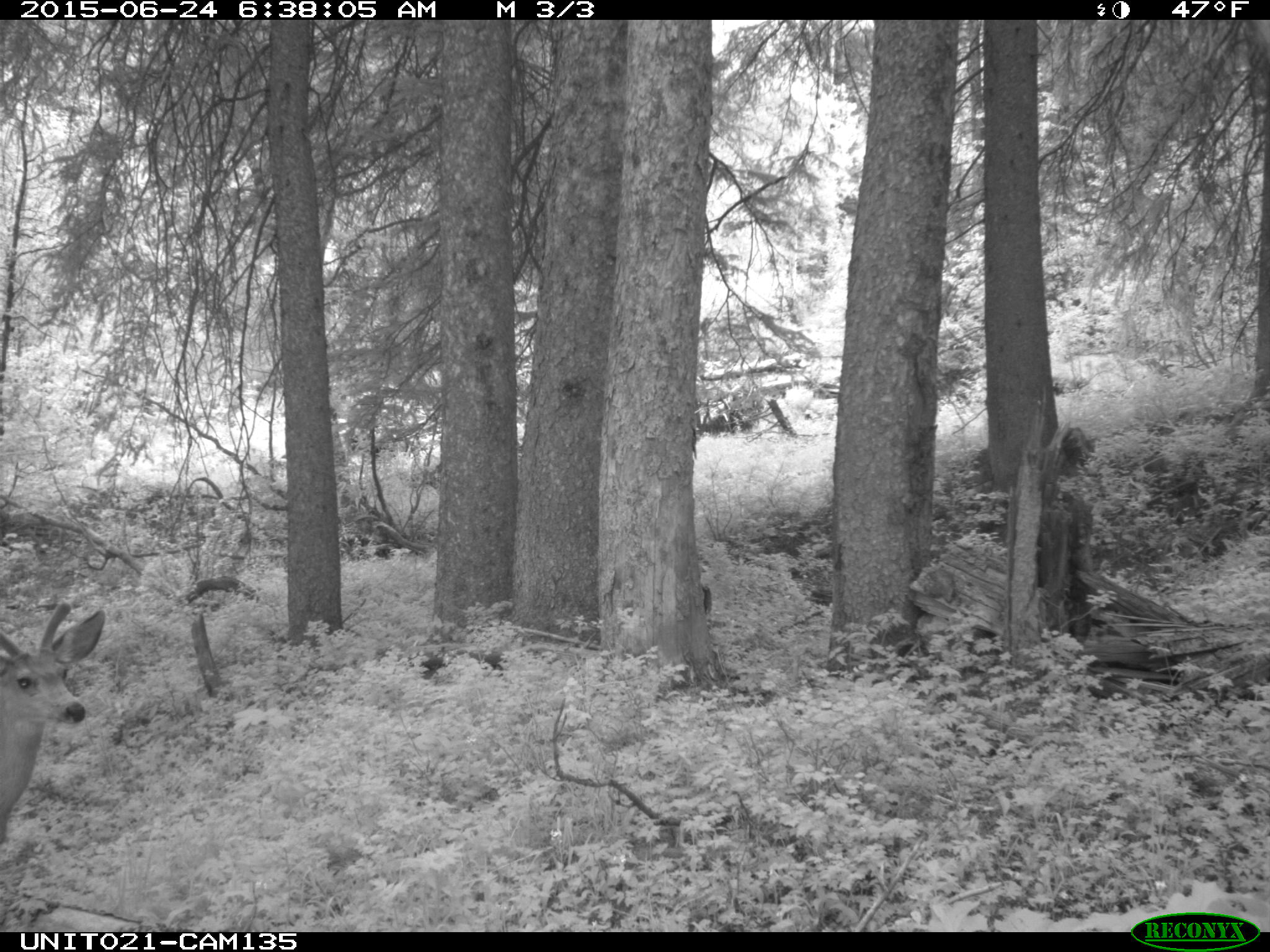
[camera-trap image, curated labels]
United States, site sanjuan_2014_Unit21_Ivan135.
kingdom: Animalia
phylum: Chordata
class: Mammalia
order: Artiodactyla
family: Cervidae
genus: Odocoileus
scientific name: Odocoileus hemionus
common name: mule deer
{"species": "Odocoileus hemionus (mule deer)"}